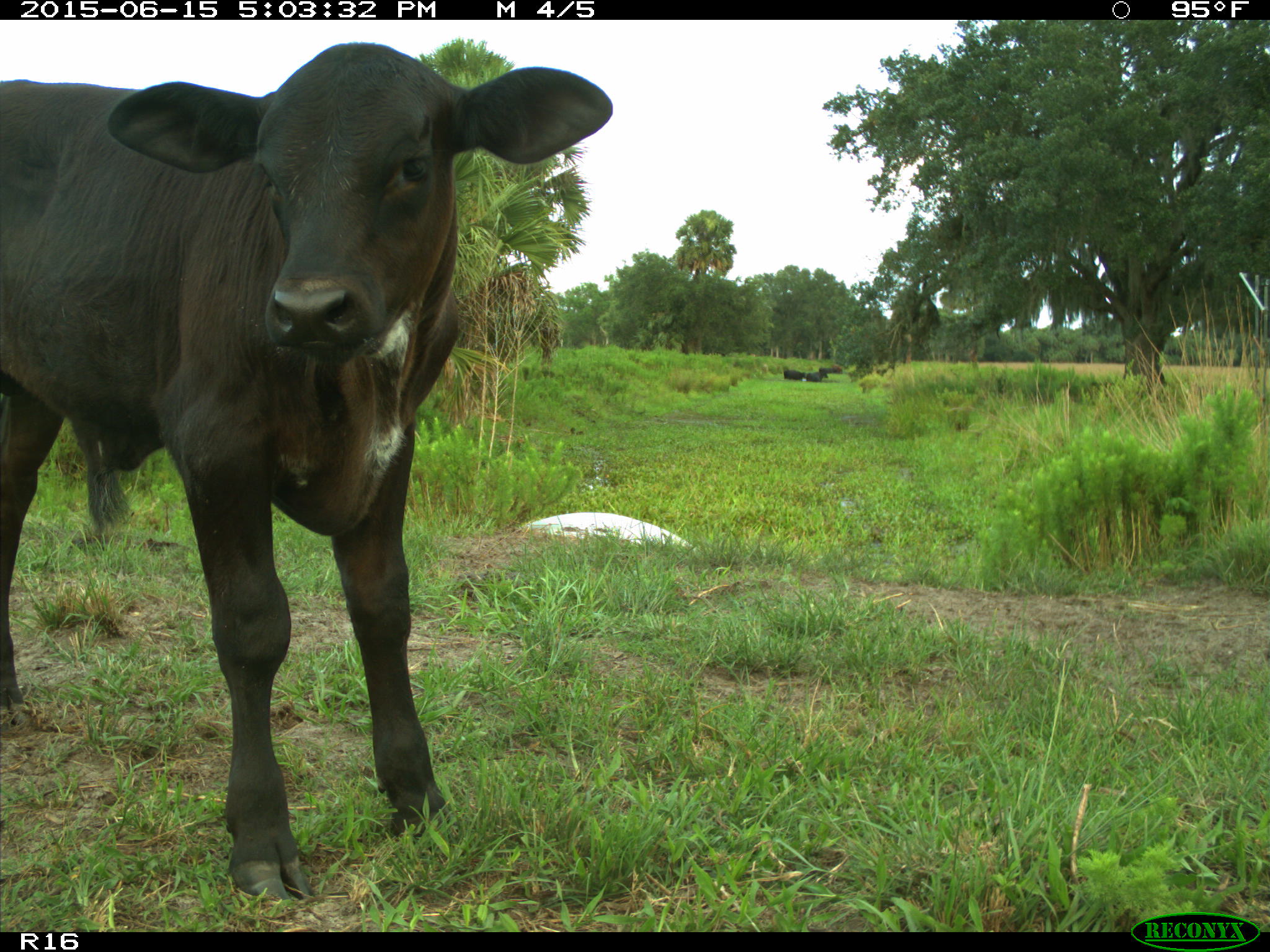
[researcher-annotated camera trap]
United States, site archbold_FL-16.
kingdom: Animalia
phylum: Chordata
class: Mammalia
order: Artiodactyla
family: Bovidae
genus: Bos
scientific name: Bos taurus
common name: domestic cow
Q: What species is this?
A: Bos taurus (domestic cow).